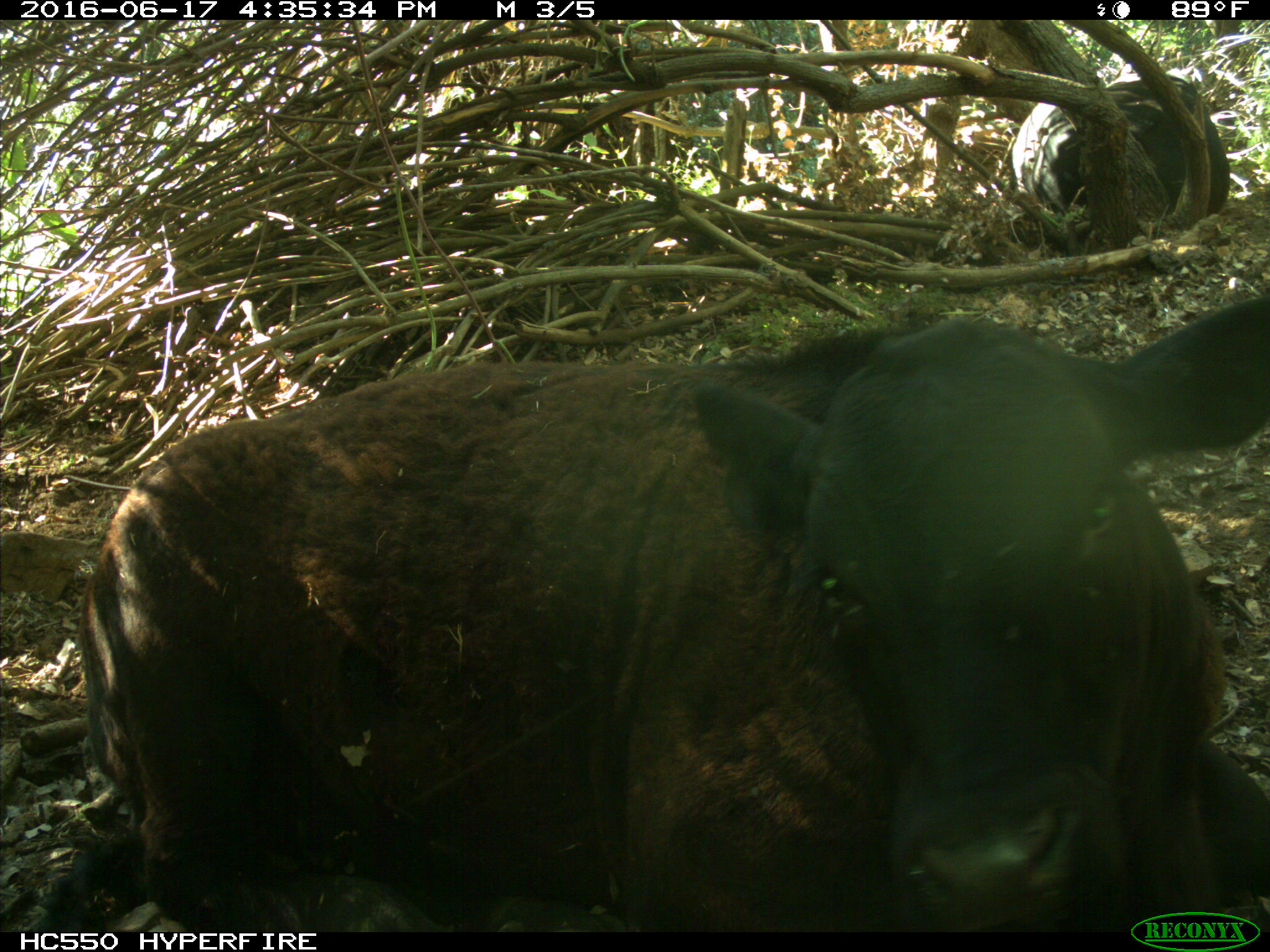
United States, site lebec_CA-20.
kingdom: Animalia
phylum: Chordata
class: Mammalia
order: Artiodactyla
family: Bovidae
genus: Bos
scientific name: Bos taurus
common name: domestic cow